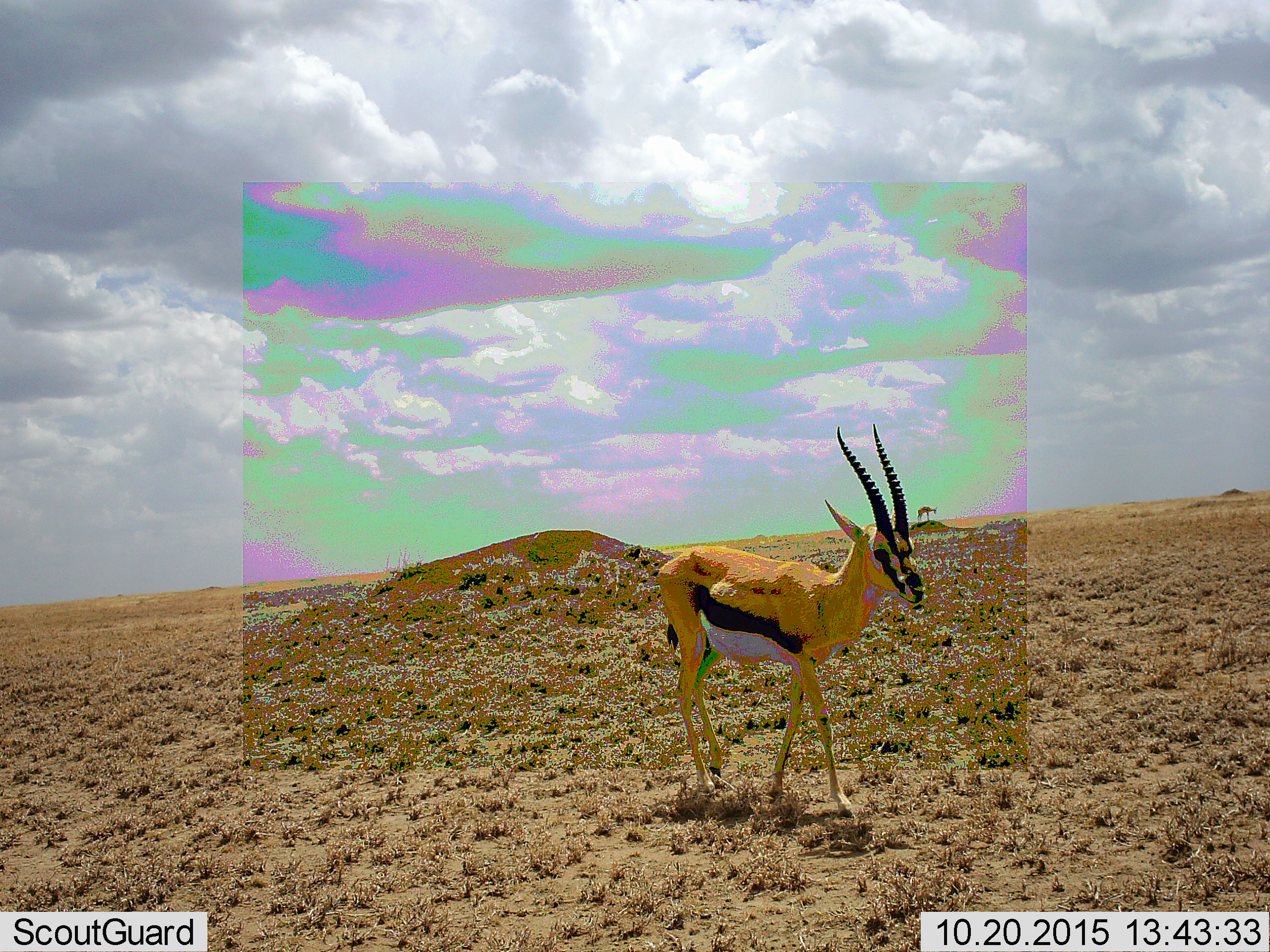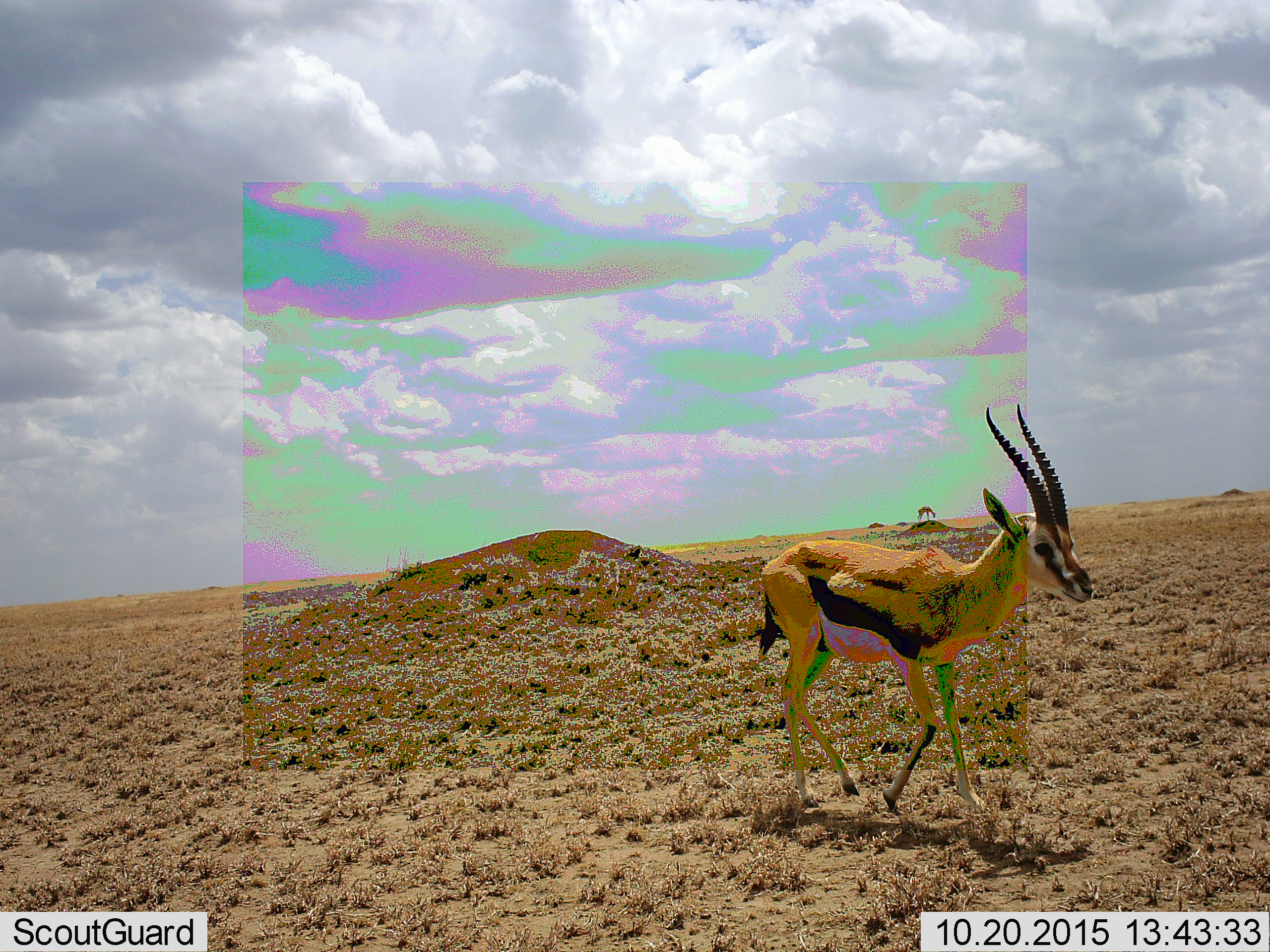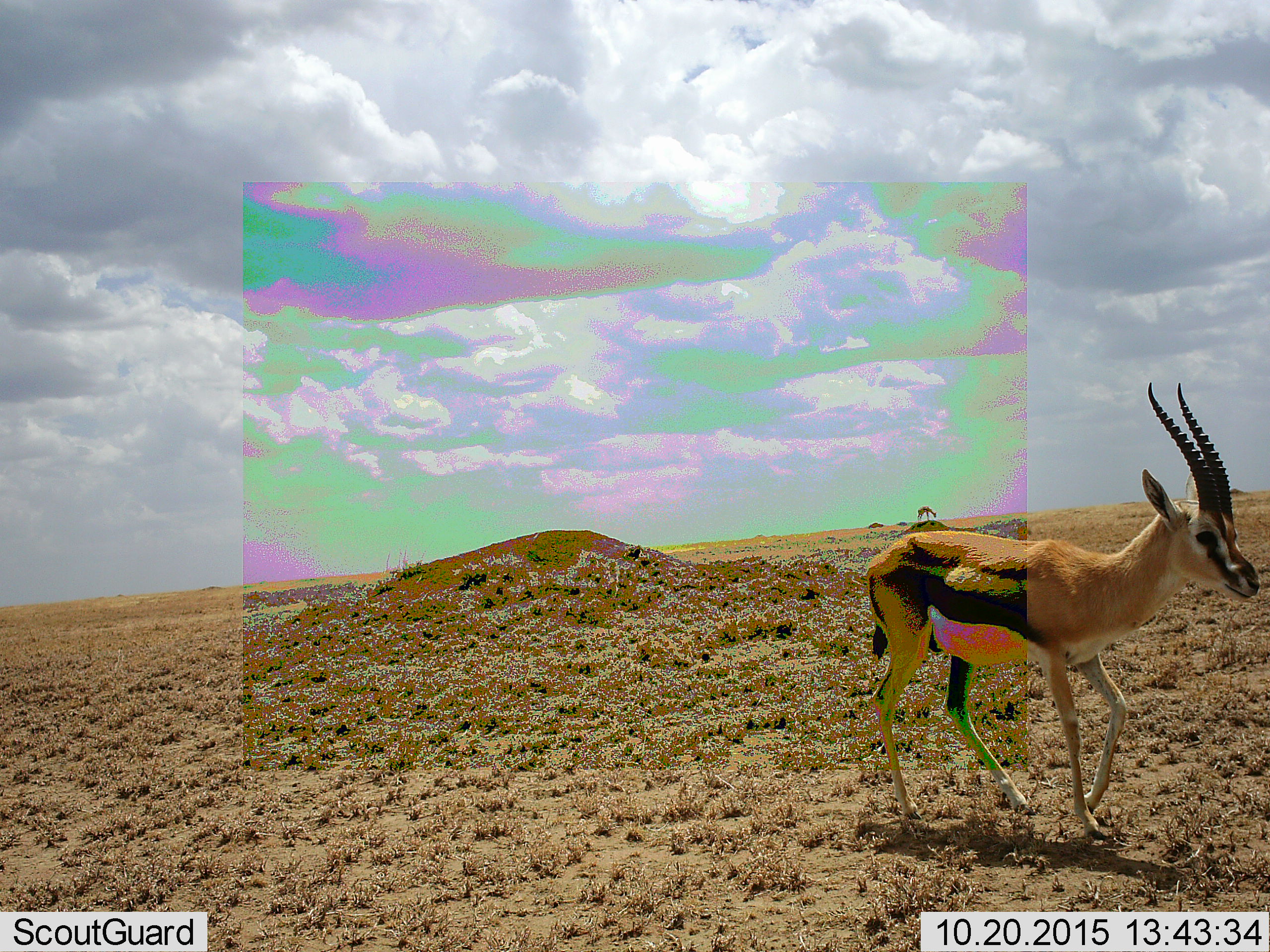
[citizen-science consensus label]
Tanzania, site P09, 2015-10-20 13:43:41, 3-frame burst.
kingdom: Animalia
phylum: Chordata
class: Mammalia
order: Artiodactyla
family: Bovidae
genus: Eudorcas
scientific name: Eudorcas thomsonii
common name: thomson's gazelle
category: gazellethomsons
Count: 1.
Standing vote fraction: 50%.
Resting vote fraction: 0%.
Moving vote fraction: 100%.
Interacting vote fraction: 0%.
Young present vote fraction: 0%.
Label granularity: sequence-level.